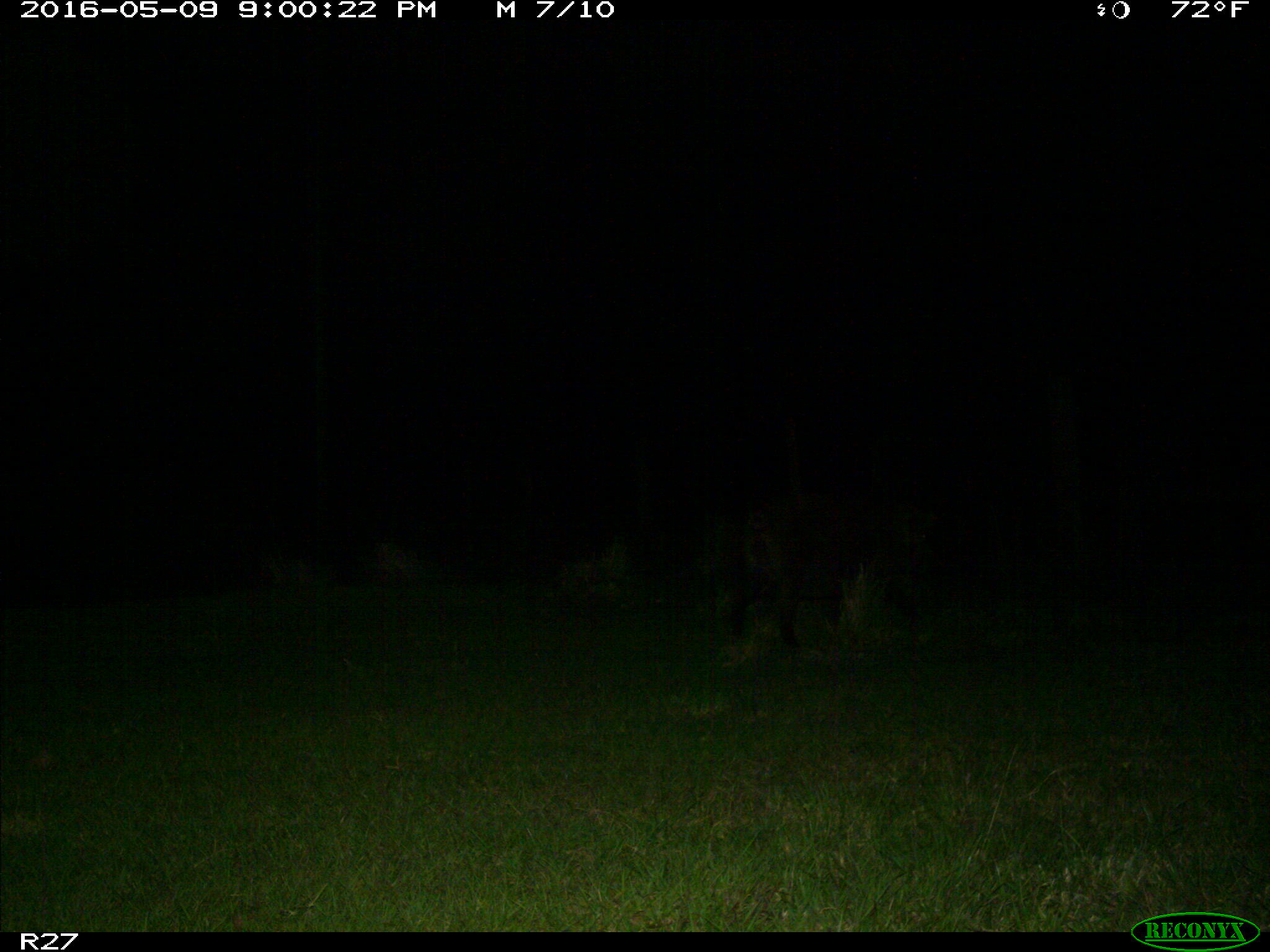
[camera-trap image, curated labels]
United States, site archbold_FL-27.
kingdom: Animalia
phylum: Chordata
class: Mammalia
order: Artiodactyla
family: Suidae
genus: Sus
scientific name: Sus scrofa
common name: wild boar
Sus scrofa (wild boar).